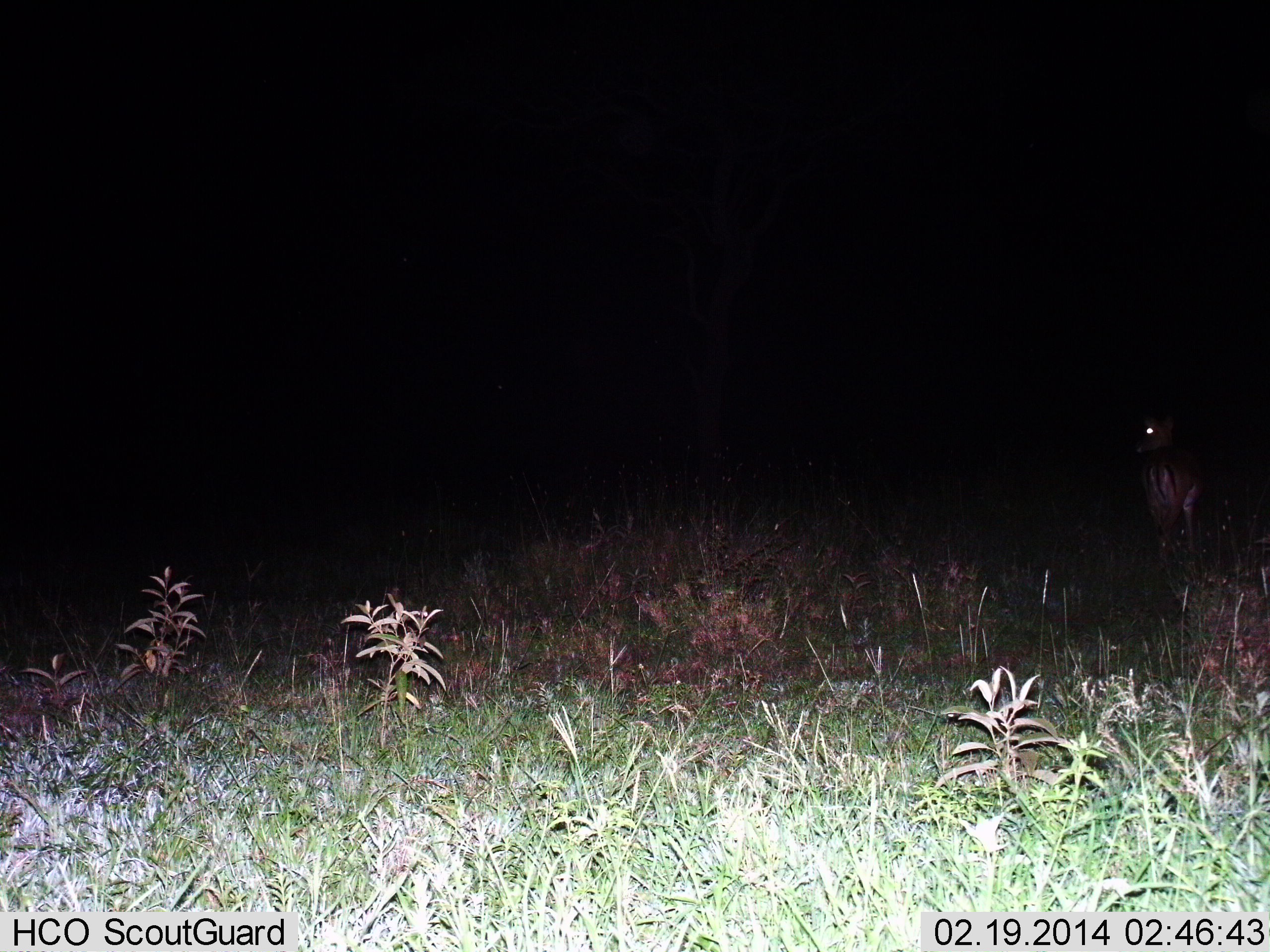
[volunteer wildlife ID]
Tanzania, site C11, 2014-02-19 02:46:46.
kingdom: Animalia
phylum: Chordata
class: Mammalia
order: Artiodactyla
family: Bovidae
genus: Eudorcas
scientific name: Eudorcas thomsonii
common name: thomson's gazelle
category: gazellethomsons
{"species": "gazellethomsons (thomson's gazelle) (Eudorcas thomsonii)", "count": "1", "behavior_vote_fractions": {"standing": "50%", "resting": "0%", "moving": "50%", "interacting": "0%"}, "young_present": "0%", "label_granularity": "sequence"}